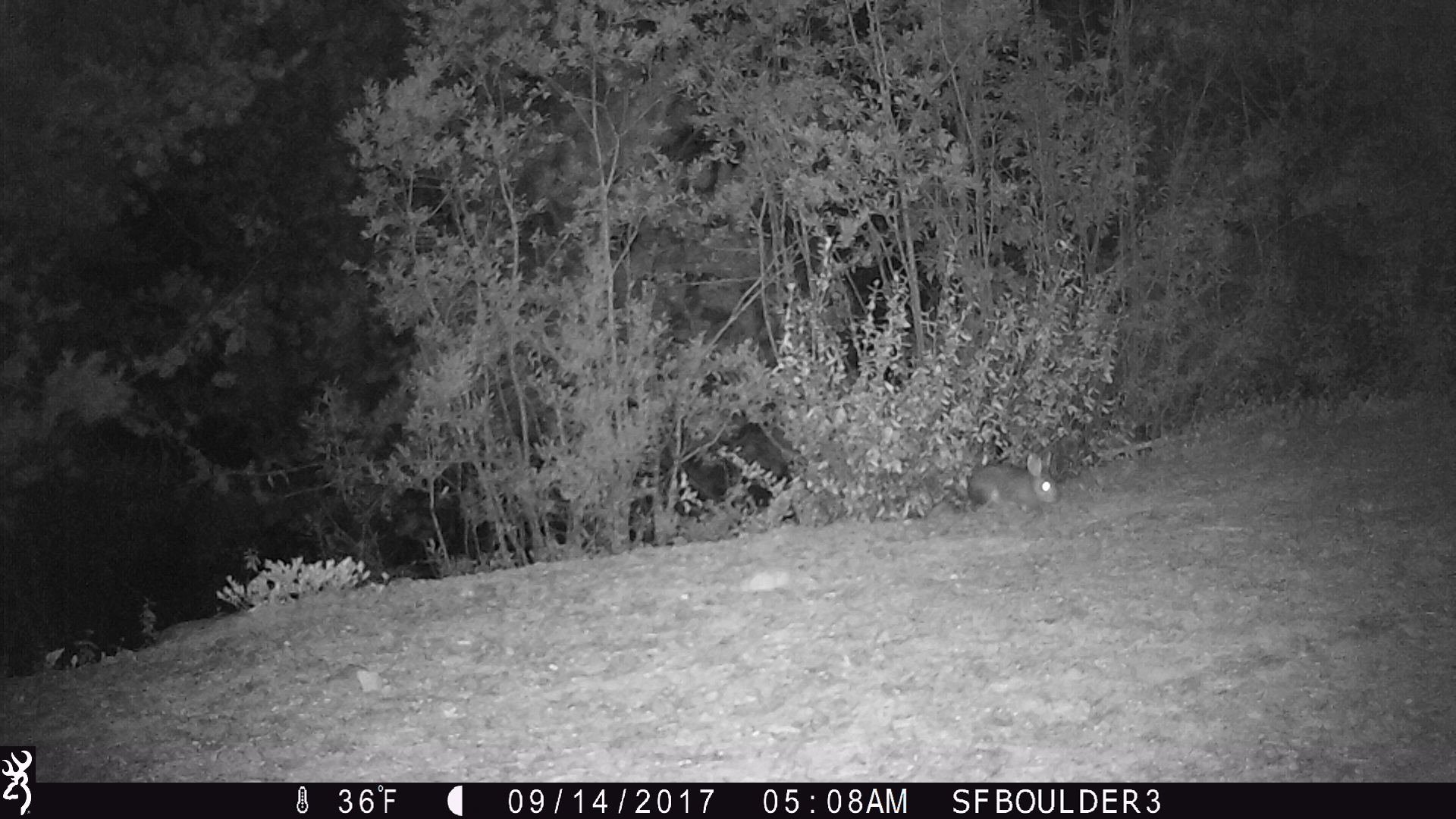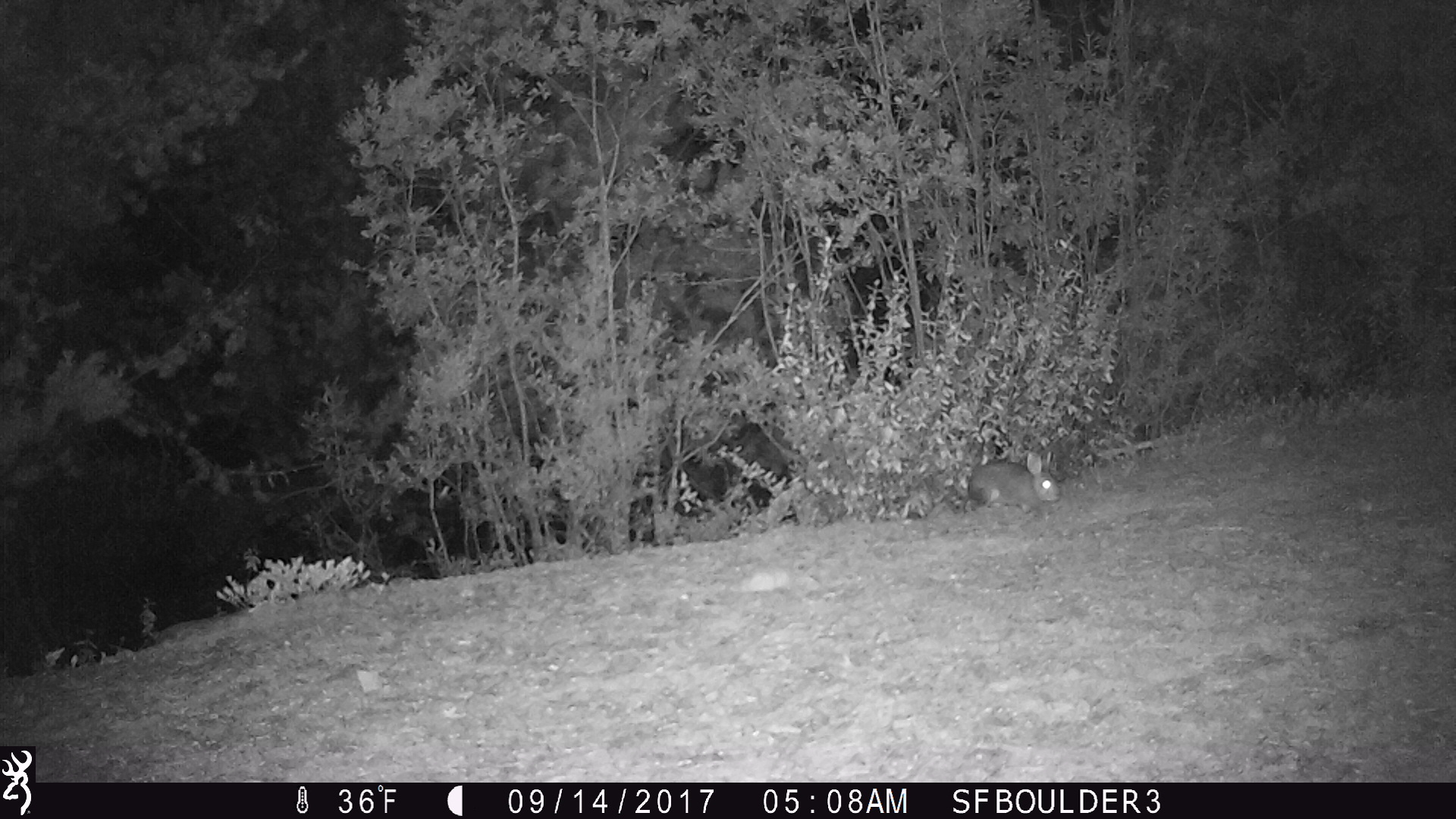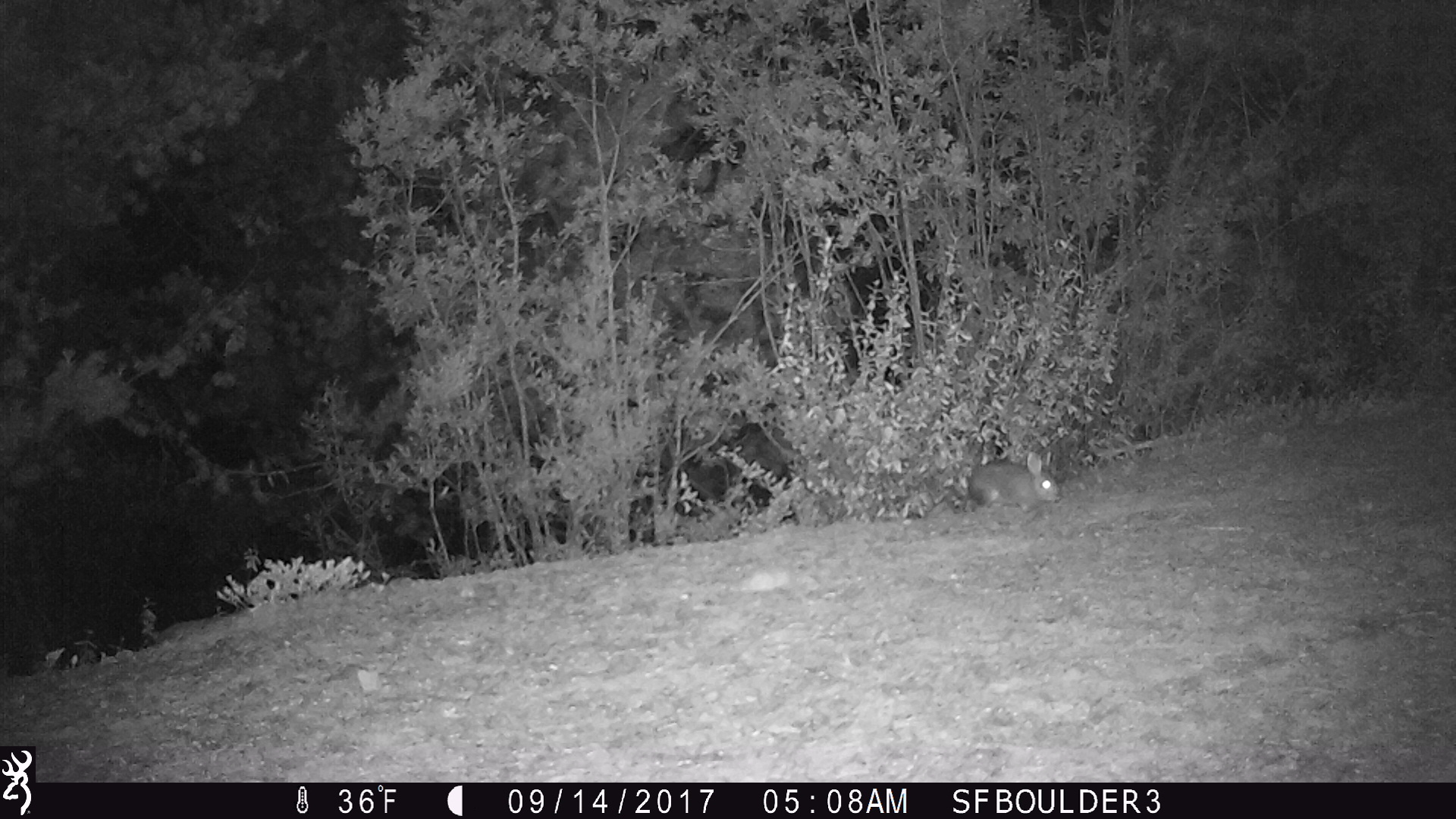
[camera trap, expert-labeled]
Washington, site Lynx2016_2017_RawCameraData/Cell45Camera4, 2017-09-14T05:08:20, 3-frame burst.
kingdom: Animalia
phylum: Chordata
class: Mammalia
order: Lagomorpha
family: Leporidae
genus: Lepus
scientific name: Lepus americanus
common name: snowshoe hare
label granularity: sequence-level